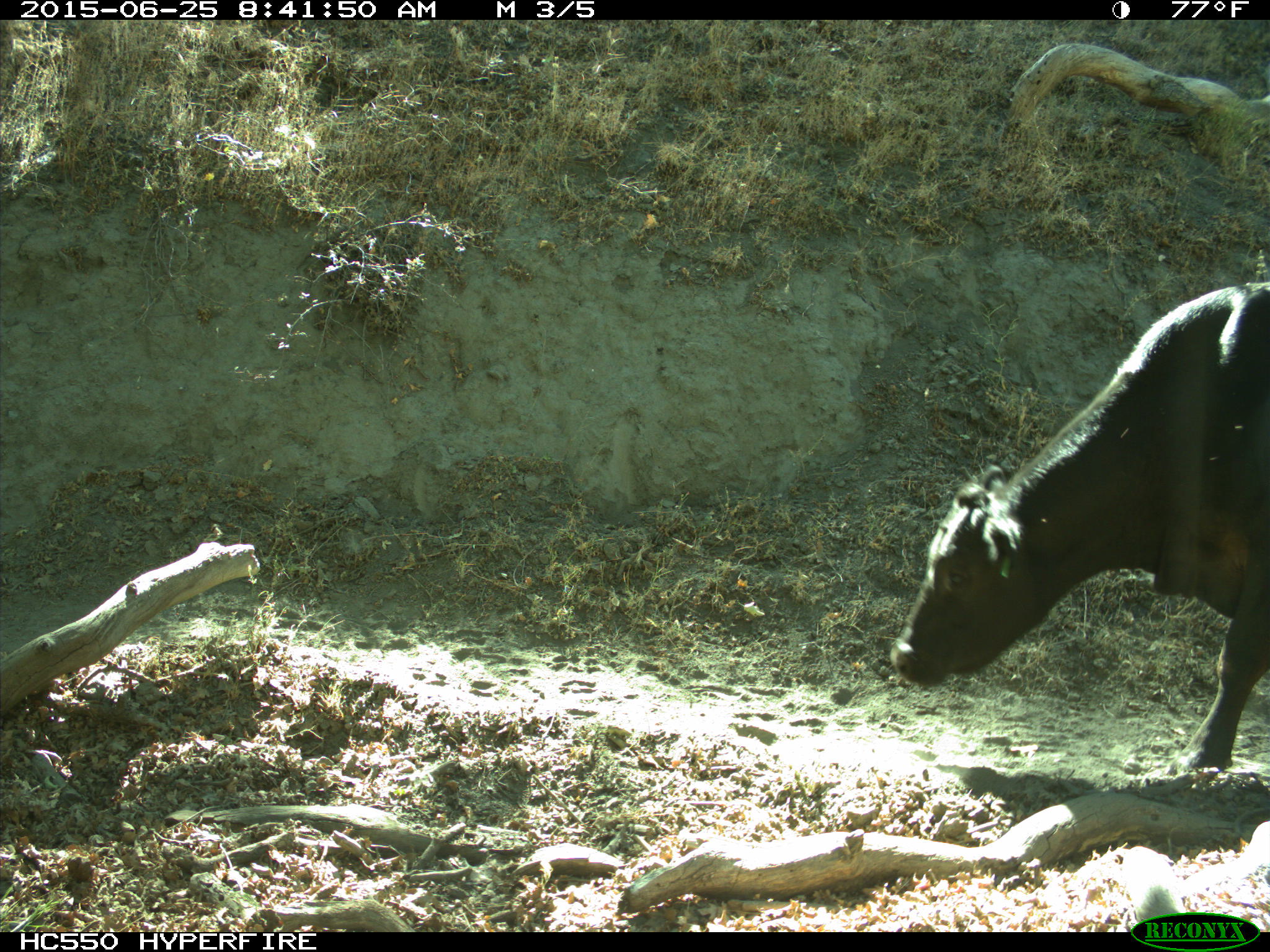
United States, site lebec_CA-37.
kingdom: Animalia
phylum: Chordata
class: Mammalia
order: Artiodactyla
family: Bovidae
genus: Bos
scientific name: Bos taurus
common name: domestic cow